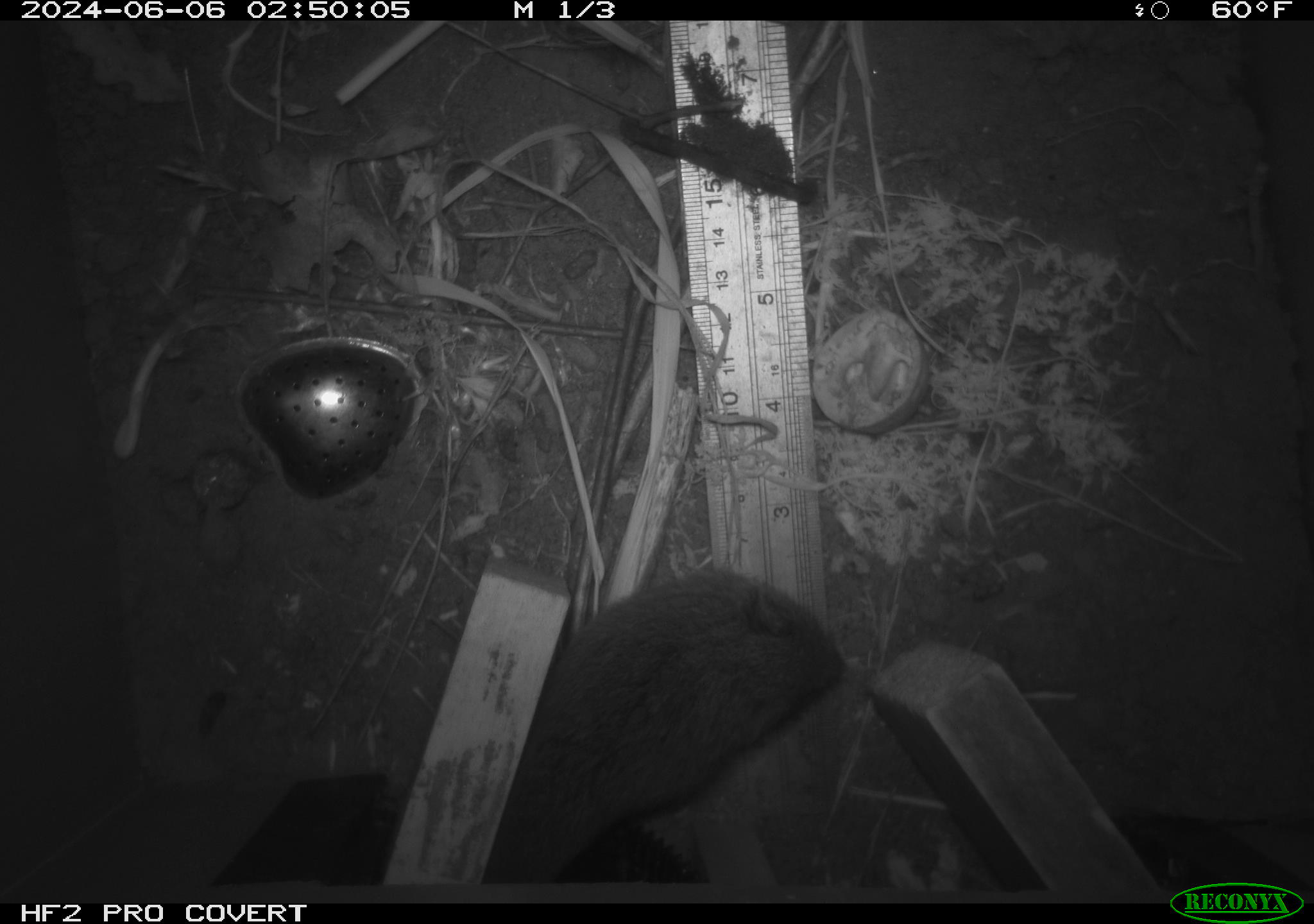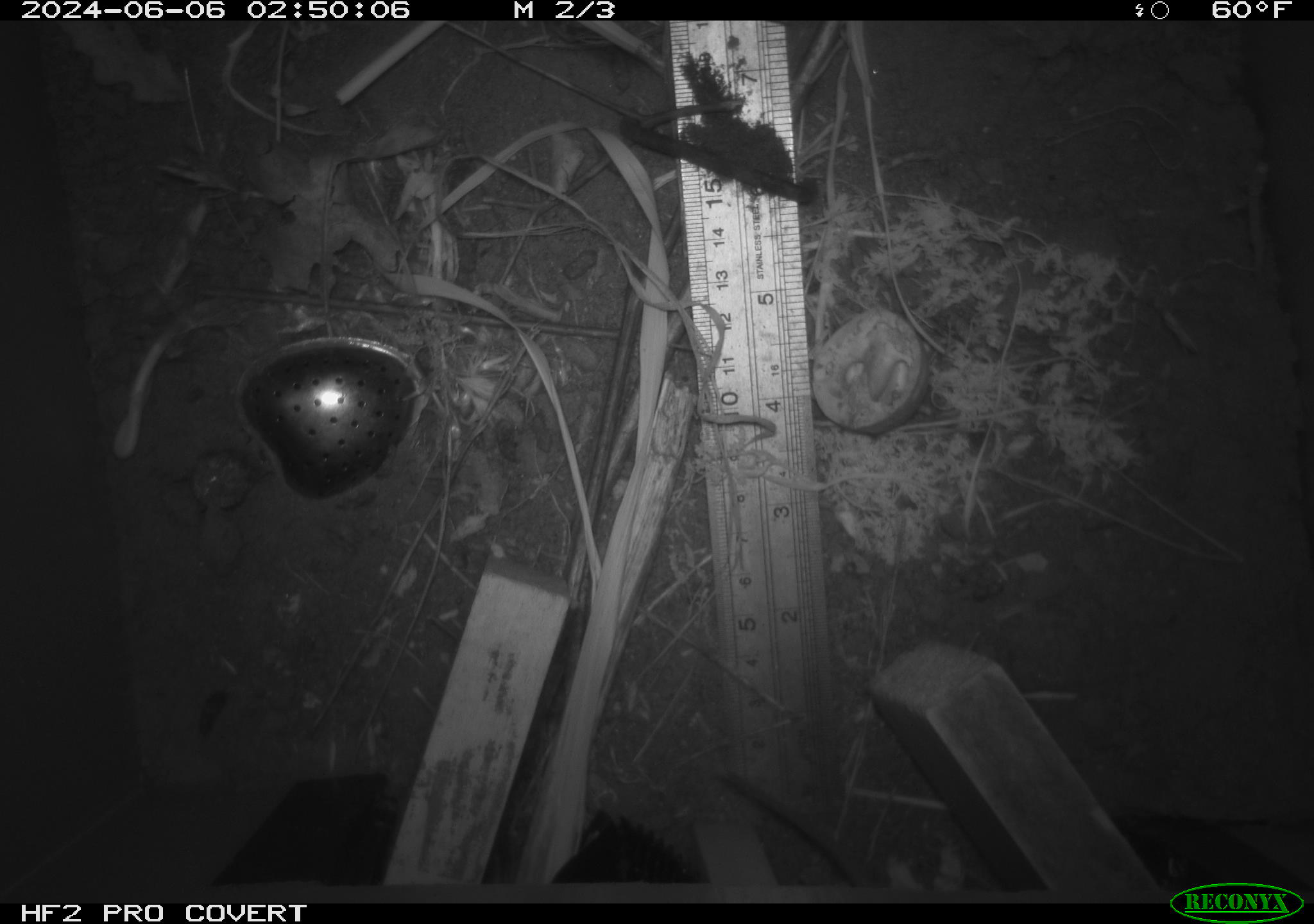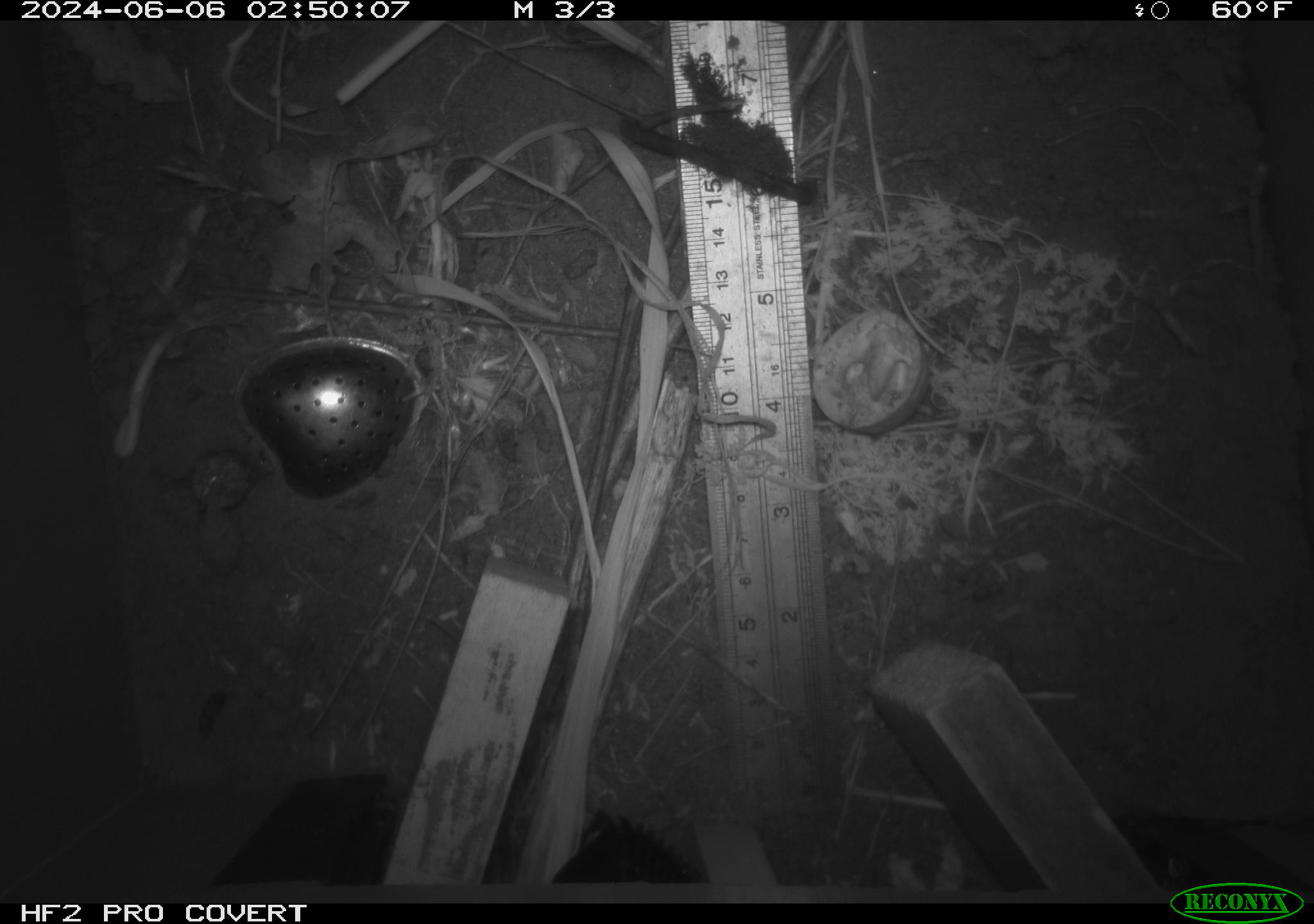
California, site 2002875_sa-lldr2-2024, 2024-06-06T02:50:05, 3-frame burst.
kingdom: Animalia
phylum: Chordata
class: Mammalia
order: Rodentia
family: Cricetidae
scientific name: Arvicolinae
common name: voles, lemmings, and muskrats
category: arvicolinae subfamily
Arvicolinae subfamily (voles, lemmings, and muskrats) (Arvicolinae).